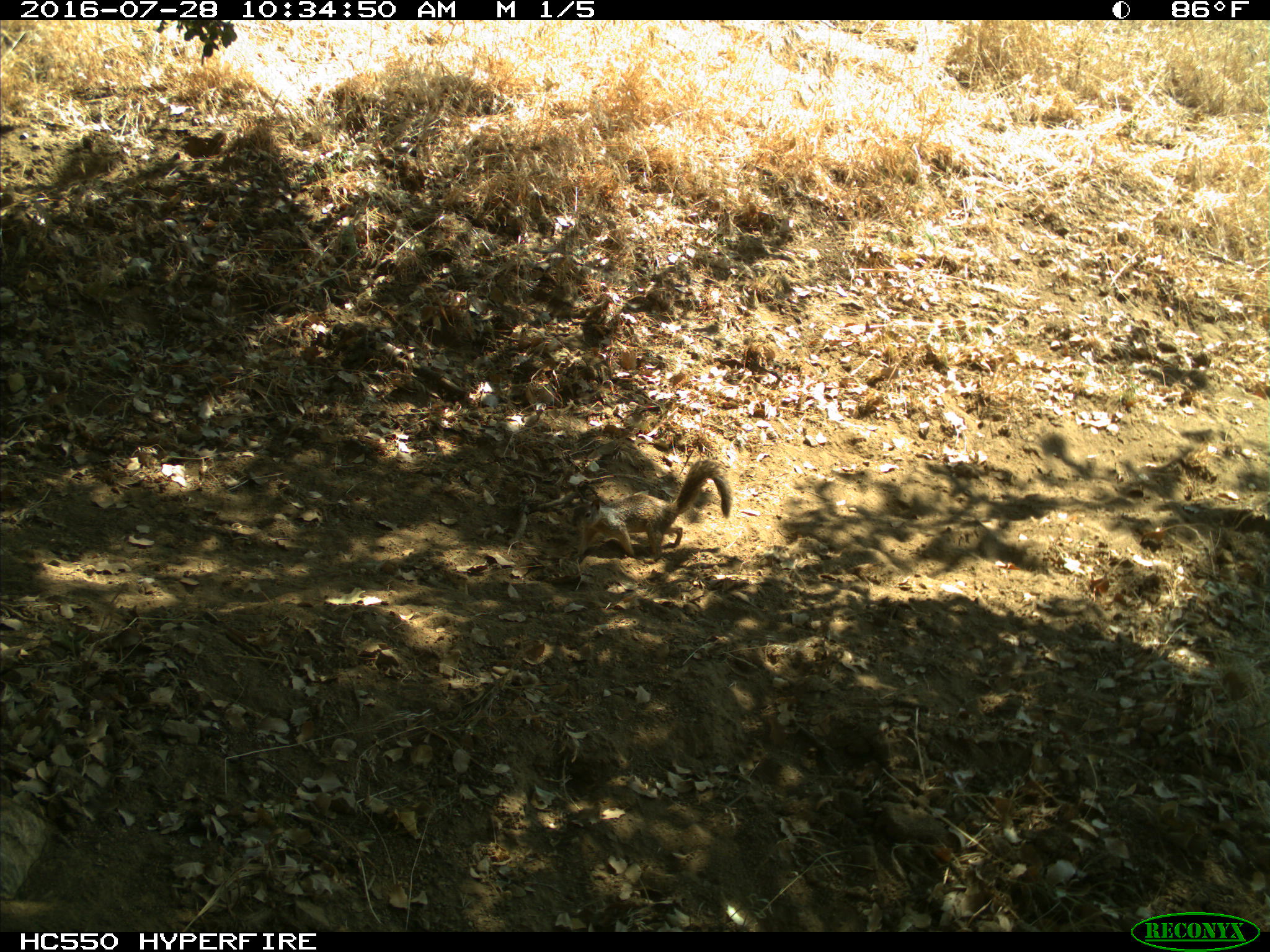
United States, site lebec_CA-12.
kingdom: Animalia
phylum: Chordata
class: Mammalia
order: Rodentia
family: Sciuridae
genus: Otospermophilus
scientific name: Otospermophilus beecheyi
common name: california ground squirrel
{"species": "Otospermophilus beecheyi (california ground squirrel)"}